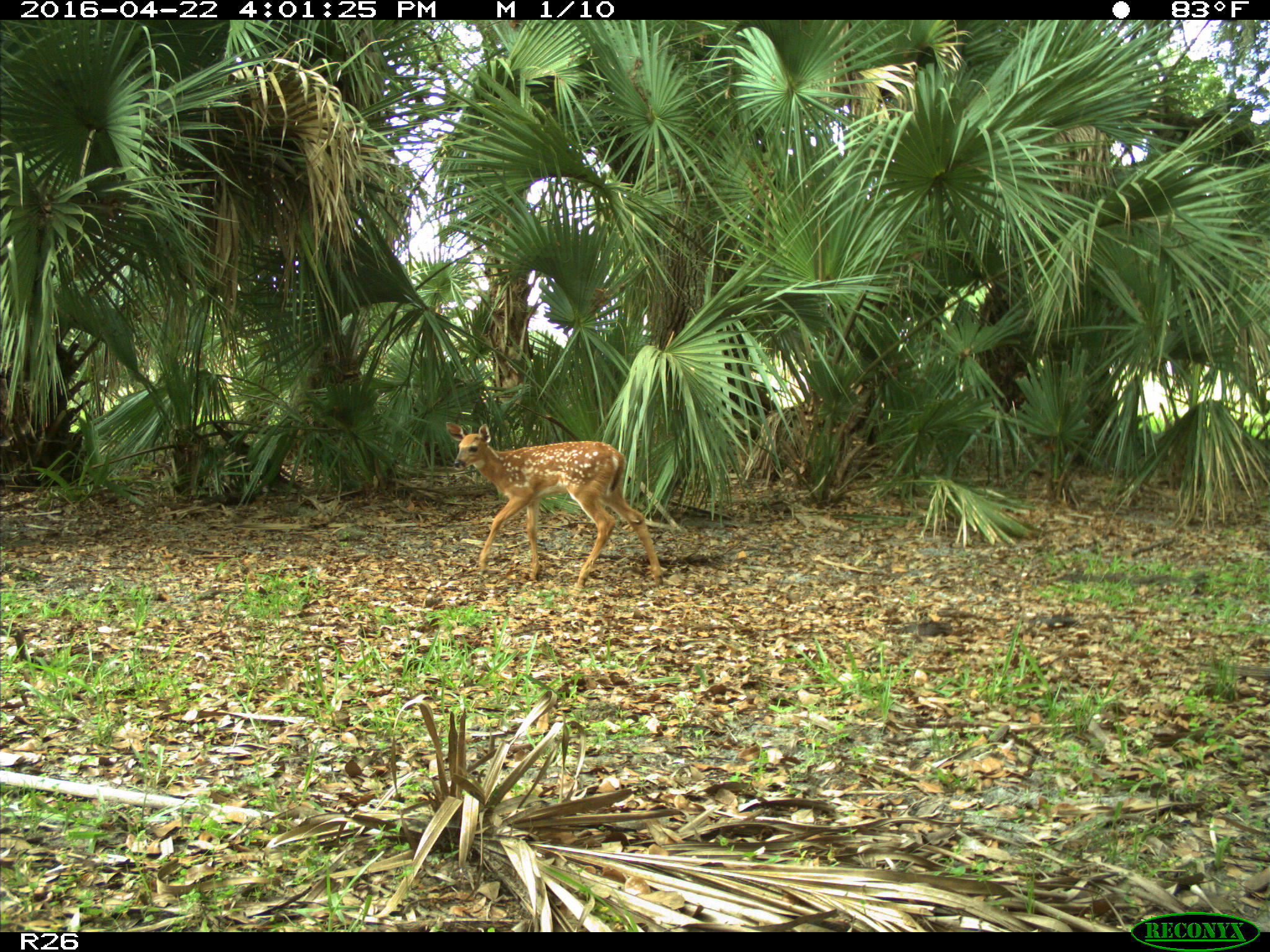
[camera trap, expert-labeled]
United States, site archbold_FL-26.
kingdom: Animalia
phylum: Chordata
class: Mammalia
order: Artiodactyla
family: Cervidae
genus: Odocoileus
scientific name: Odocoileus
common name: deer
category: unidentified deer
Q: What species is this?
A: Unidentified deer (deer) (Odocoileus).